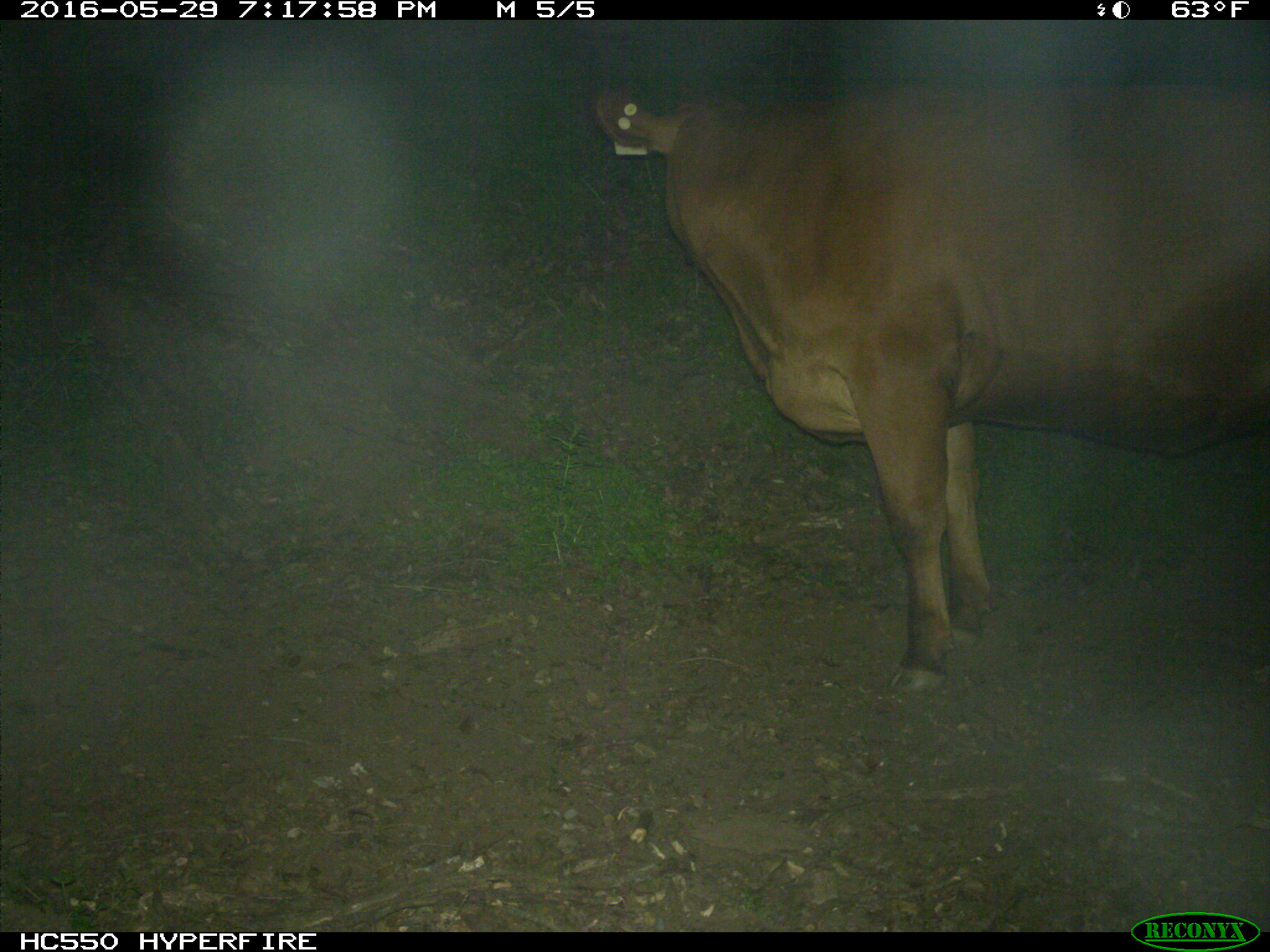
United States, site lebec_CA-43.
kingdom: Animalia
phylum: Chordata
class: Mammalia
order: Artiodactyla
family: Bovidae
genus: Bos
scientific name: Bos taurus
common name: domestic cow